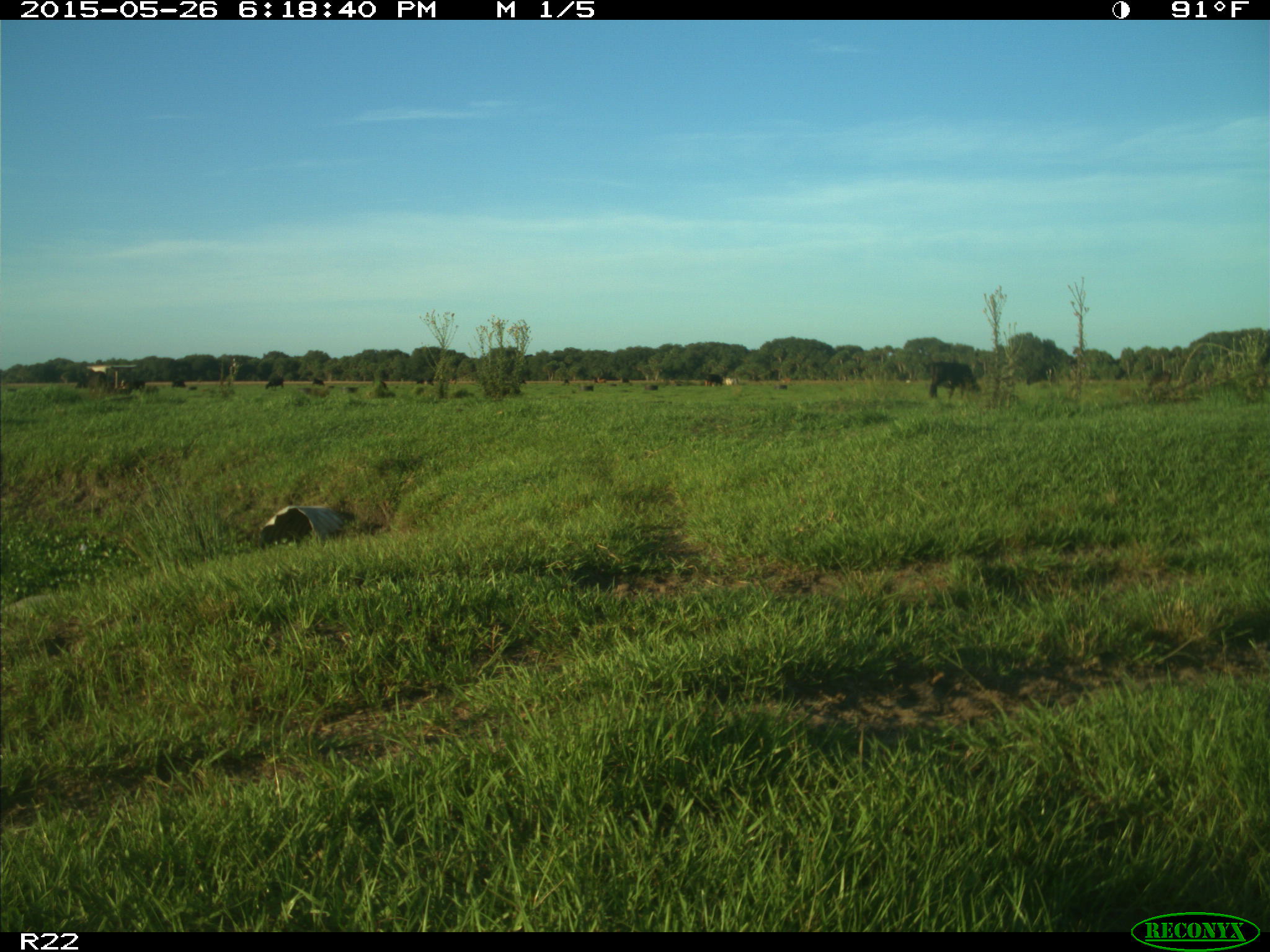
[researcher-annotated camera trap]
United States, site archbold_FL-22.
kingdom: Animalia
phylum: Chordata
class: Mammalia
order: Artiodactyla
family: Bovidae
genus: Bos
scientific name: Bos taurus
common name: domestic cow